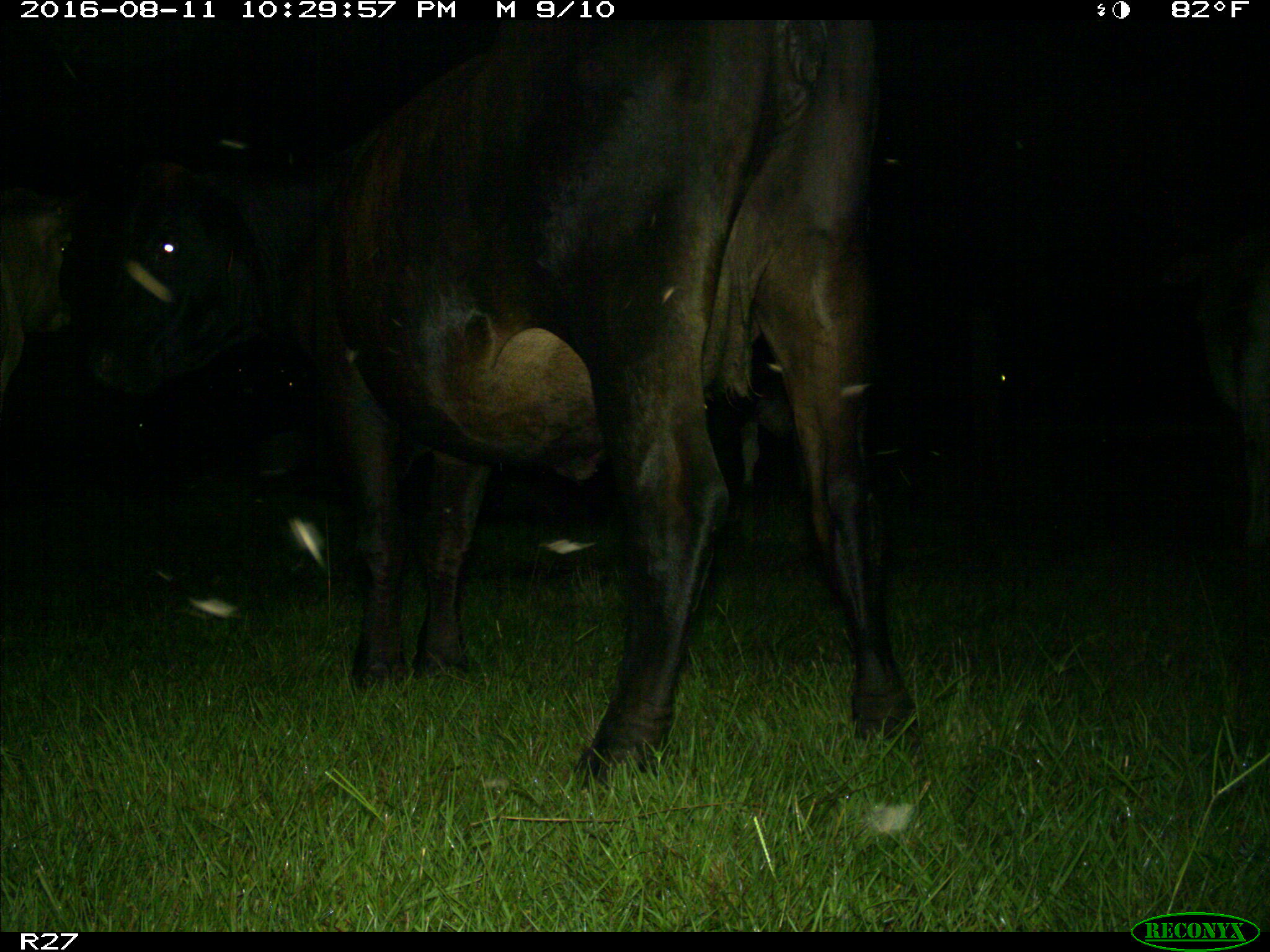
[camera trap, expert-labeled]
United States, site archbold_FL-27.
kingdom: Animalia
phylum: Chordata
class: Mammalia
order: Artiodactyla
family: Bovidae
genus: Bos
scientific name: Bos taurus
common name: domestic cow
Bos taurus (domestic cow).